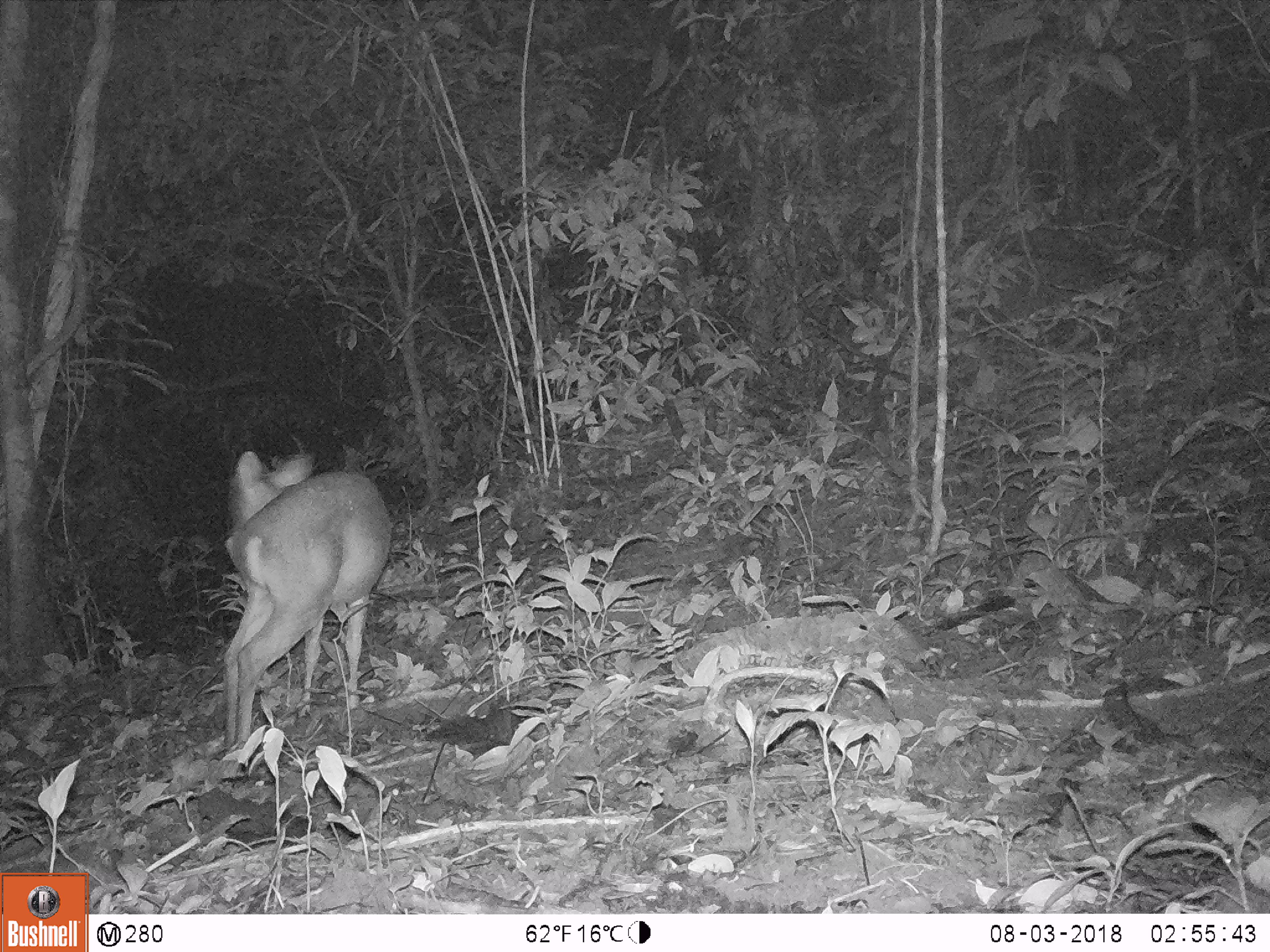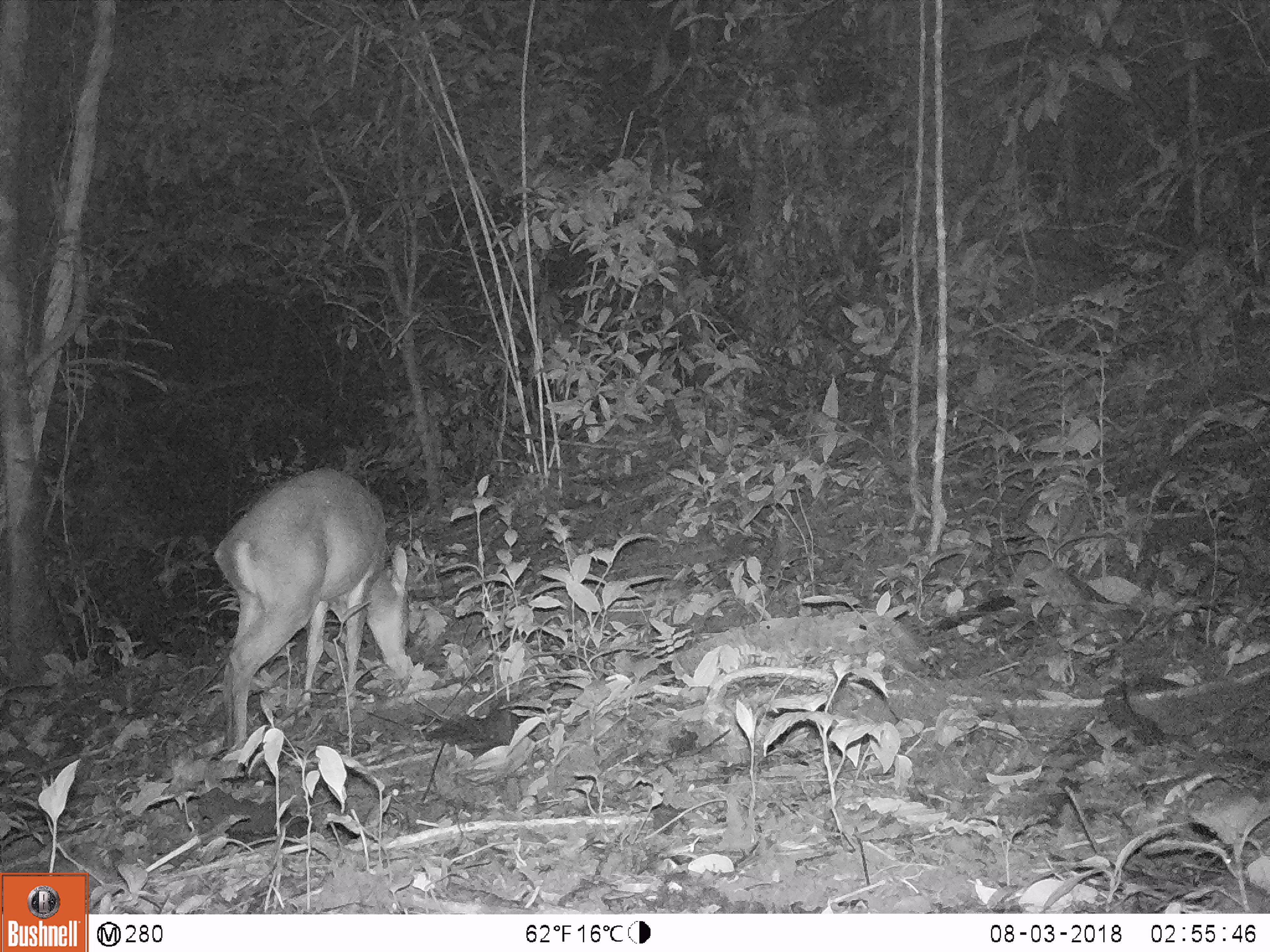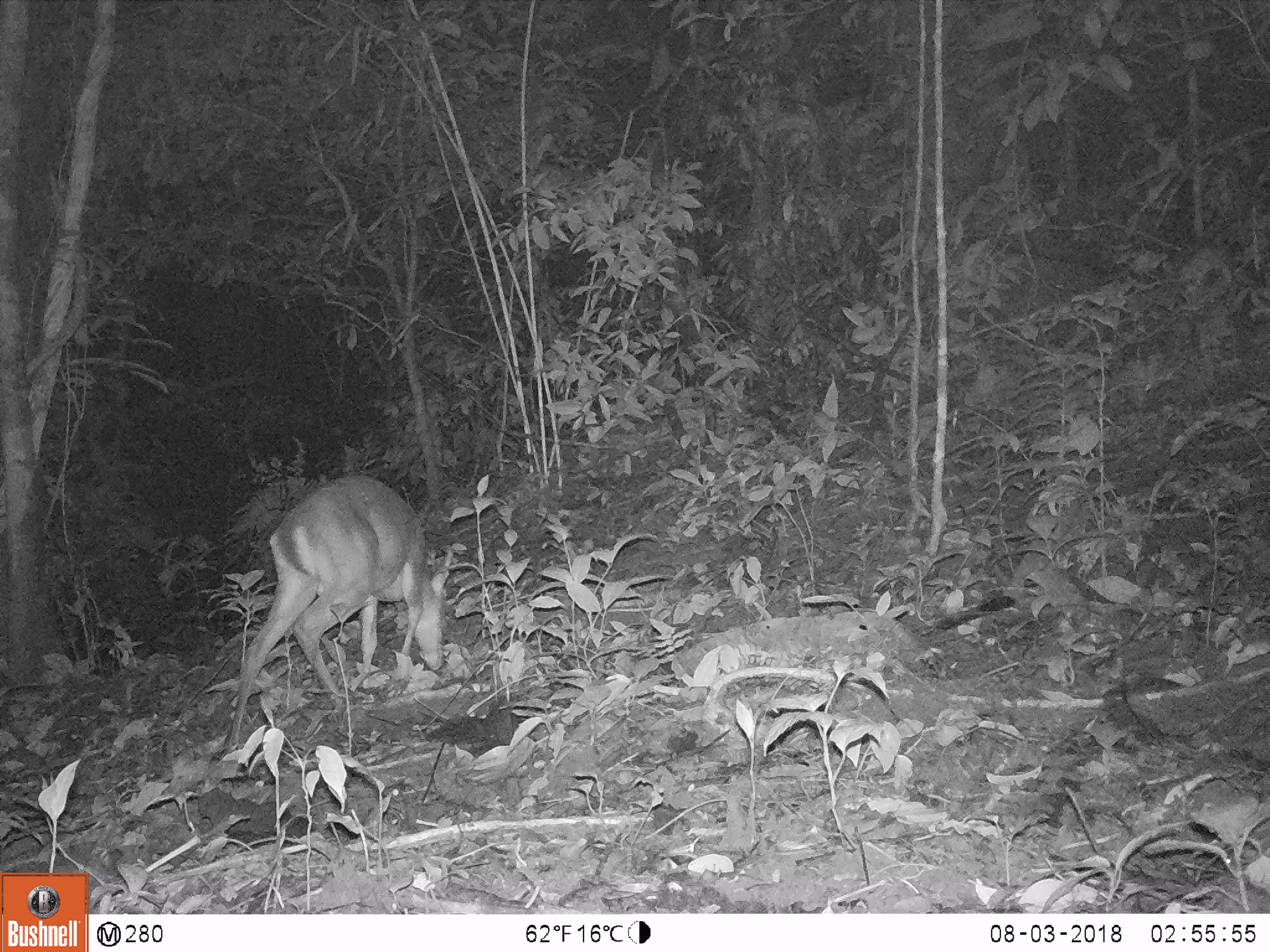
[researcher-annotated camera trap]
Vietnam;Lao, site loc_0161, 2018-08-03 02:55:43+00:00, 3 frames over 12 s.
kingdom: Animalia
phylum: Chordata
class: Mammalia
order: Artiodactyla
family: Cervidae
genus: Muntiacus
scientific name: Muntiacus vuquangensis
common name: large-antlered muntjac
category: large antlered muntjac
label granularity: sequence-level